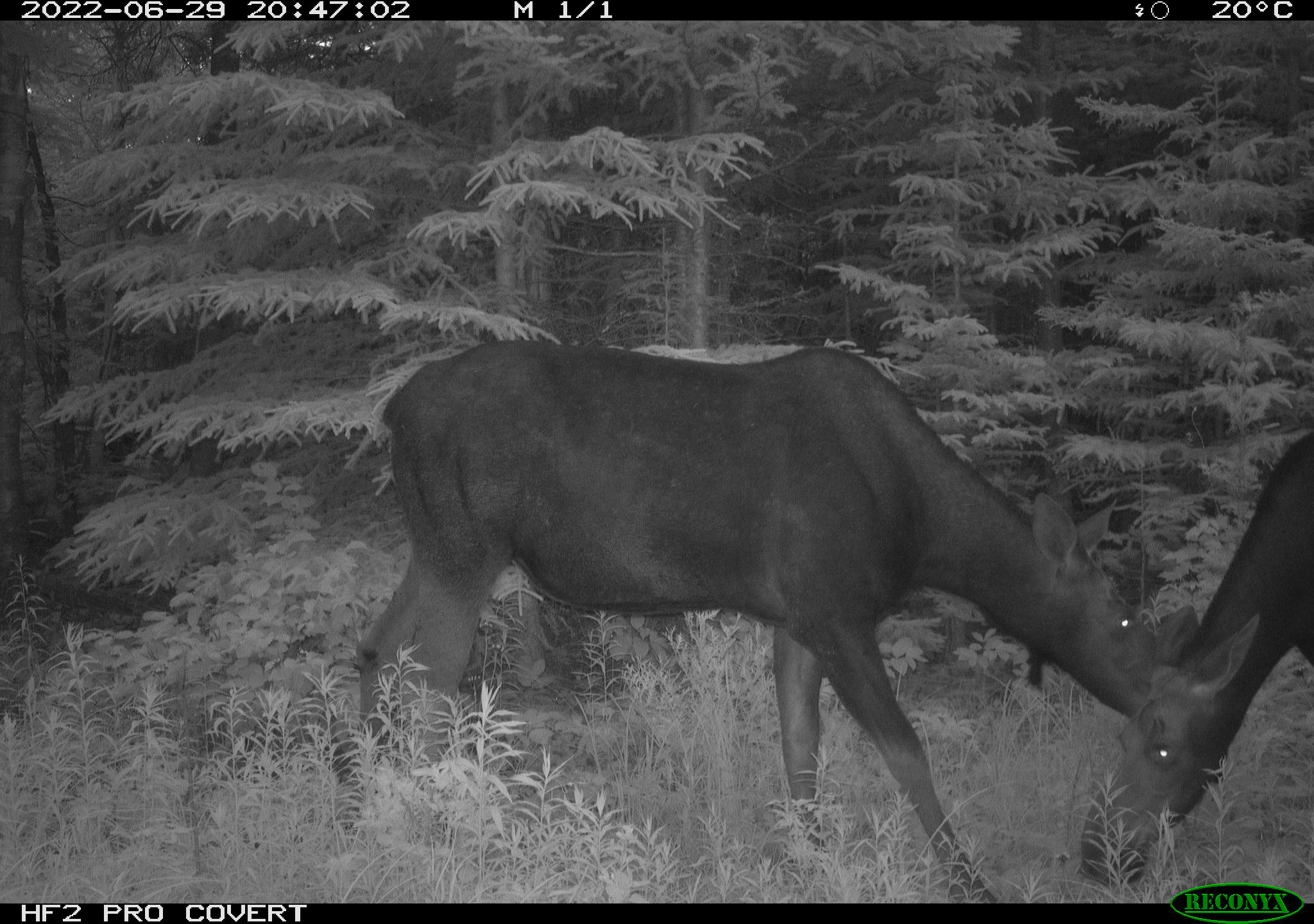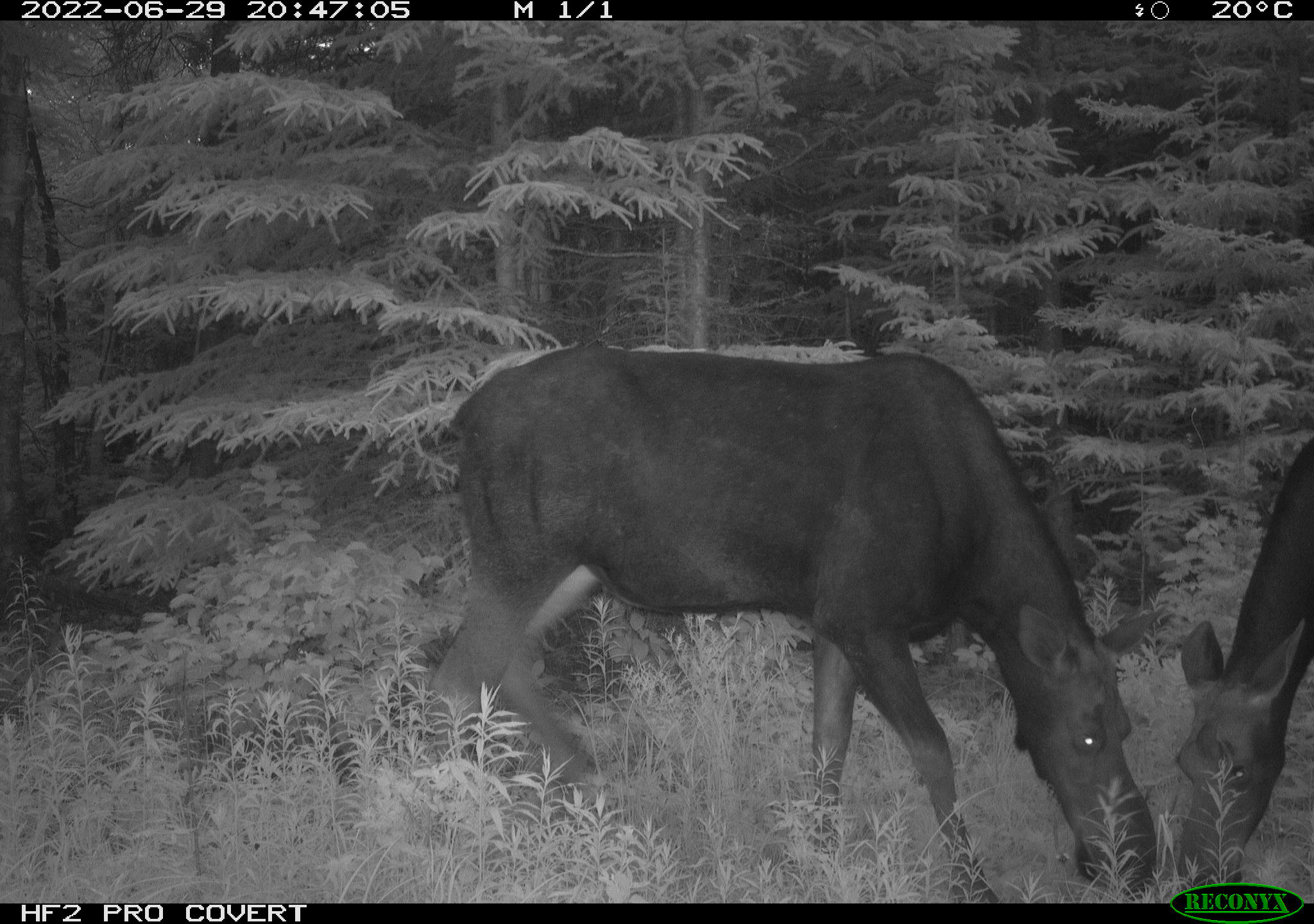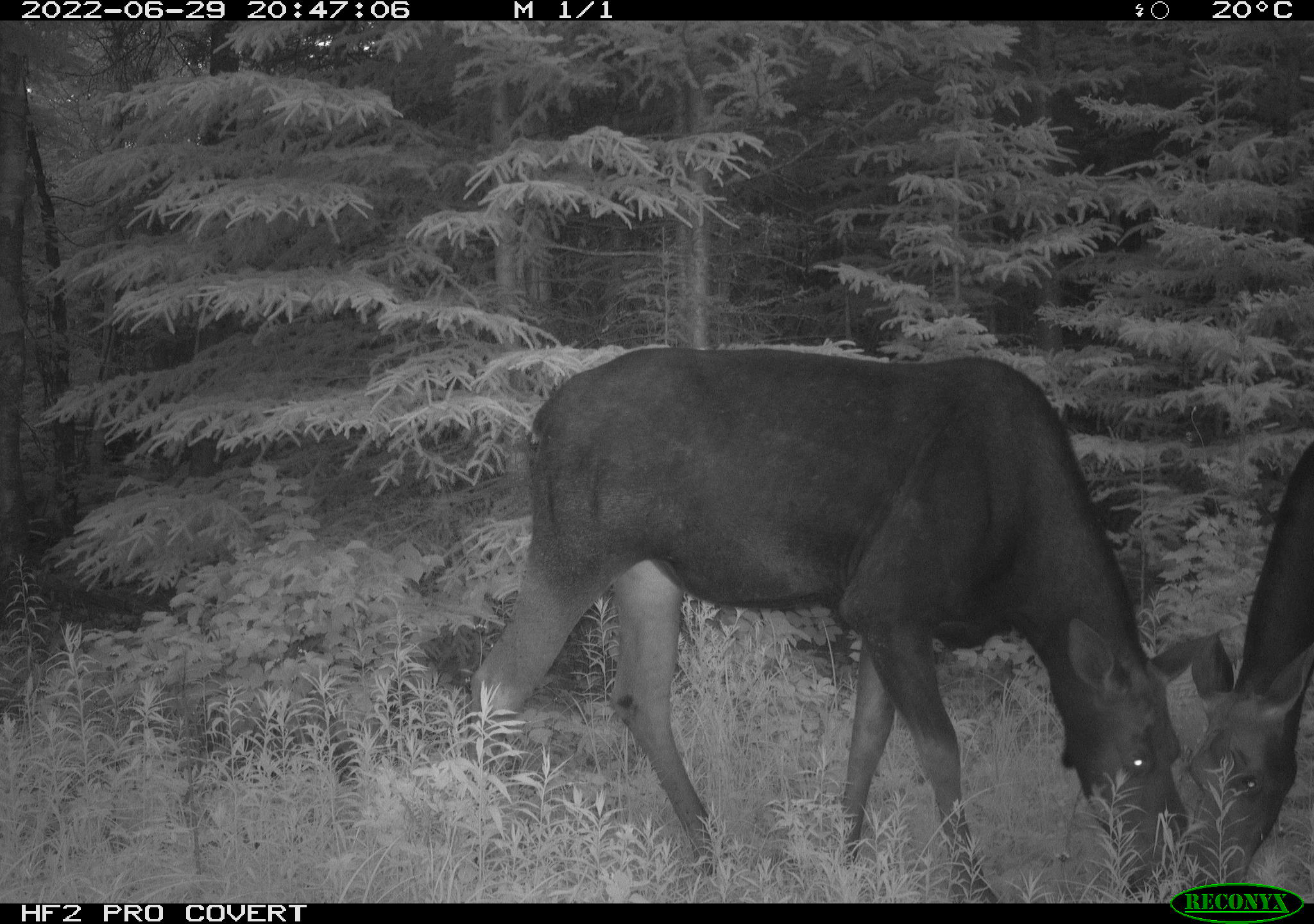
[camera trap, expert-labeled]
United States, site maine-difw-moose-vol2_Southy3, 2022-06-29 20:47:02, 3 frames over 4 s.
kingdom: Animalia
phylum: Chordata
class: Mammalia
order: Artiodactyla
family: Cervidae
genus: Alces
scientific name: Alces alces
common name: moose